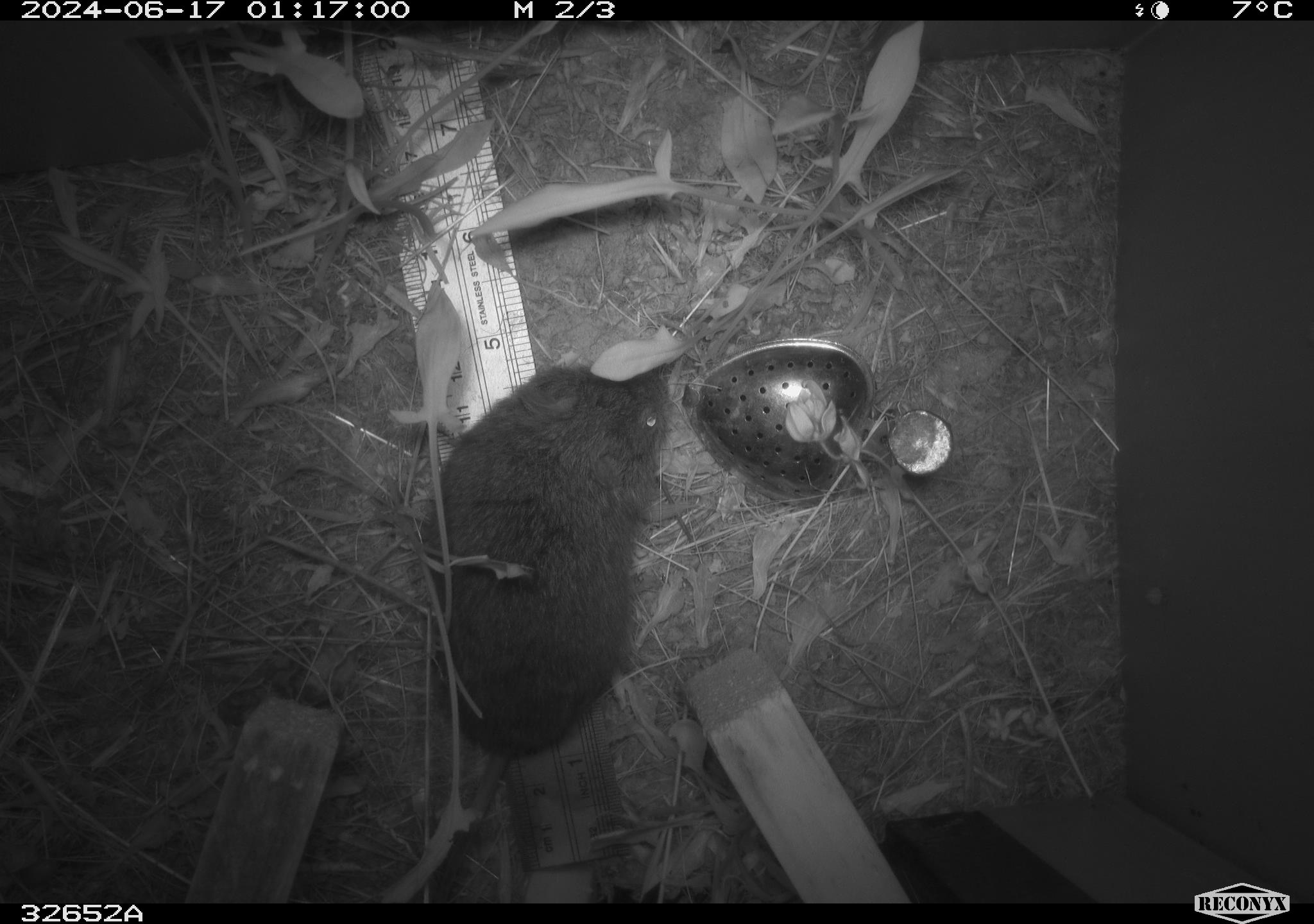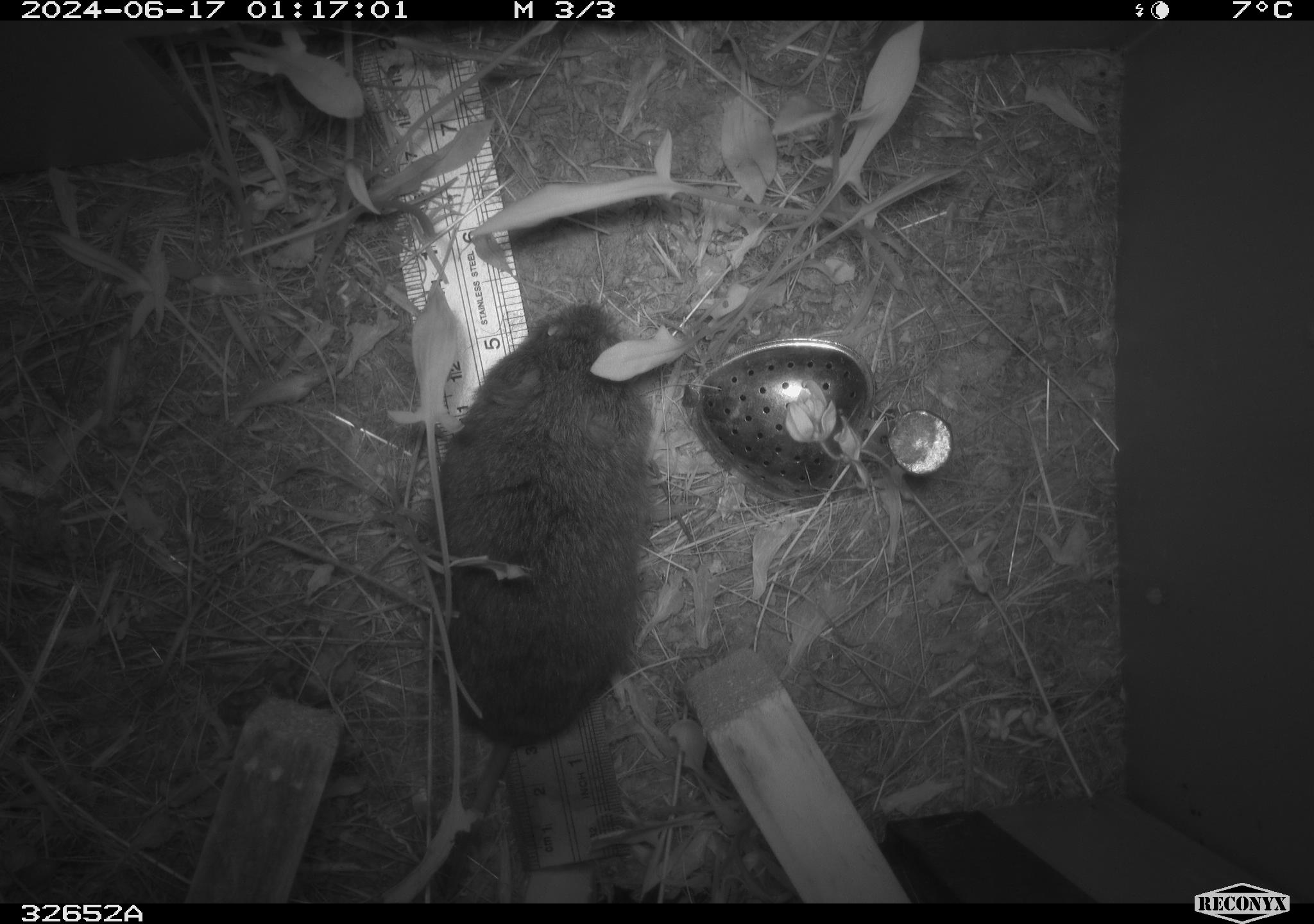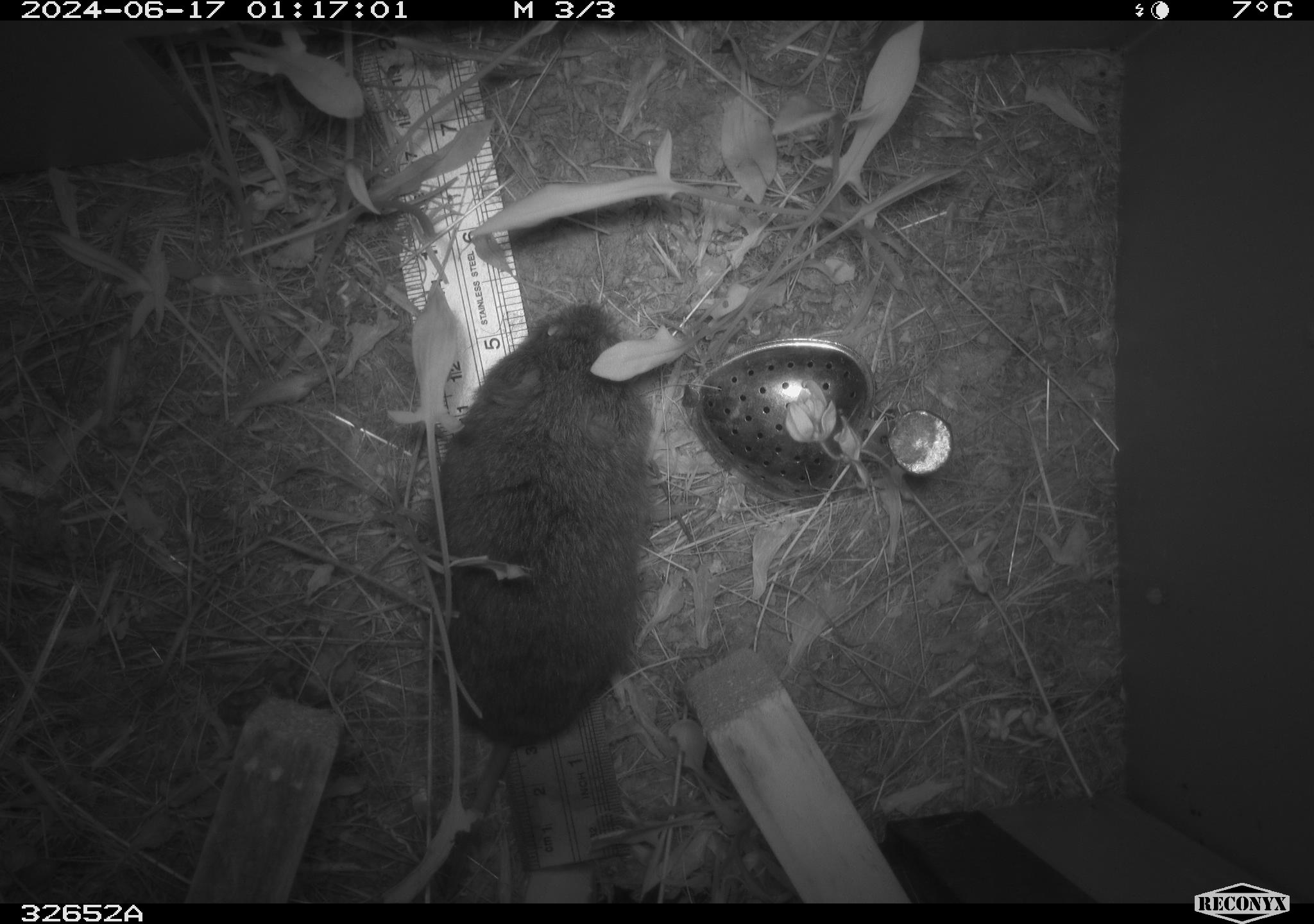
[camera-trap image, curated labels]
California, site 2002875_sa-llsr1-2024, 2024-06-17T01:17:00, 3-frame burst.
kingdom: Animalia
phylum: Chordata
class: Mammalia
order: Rodentia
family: Cricetidae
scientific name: Arvicolinae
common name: voles, lemmings, and muskrats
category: arvicolinae subfamily